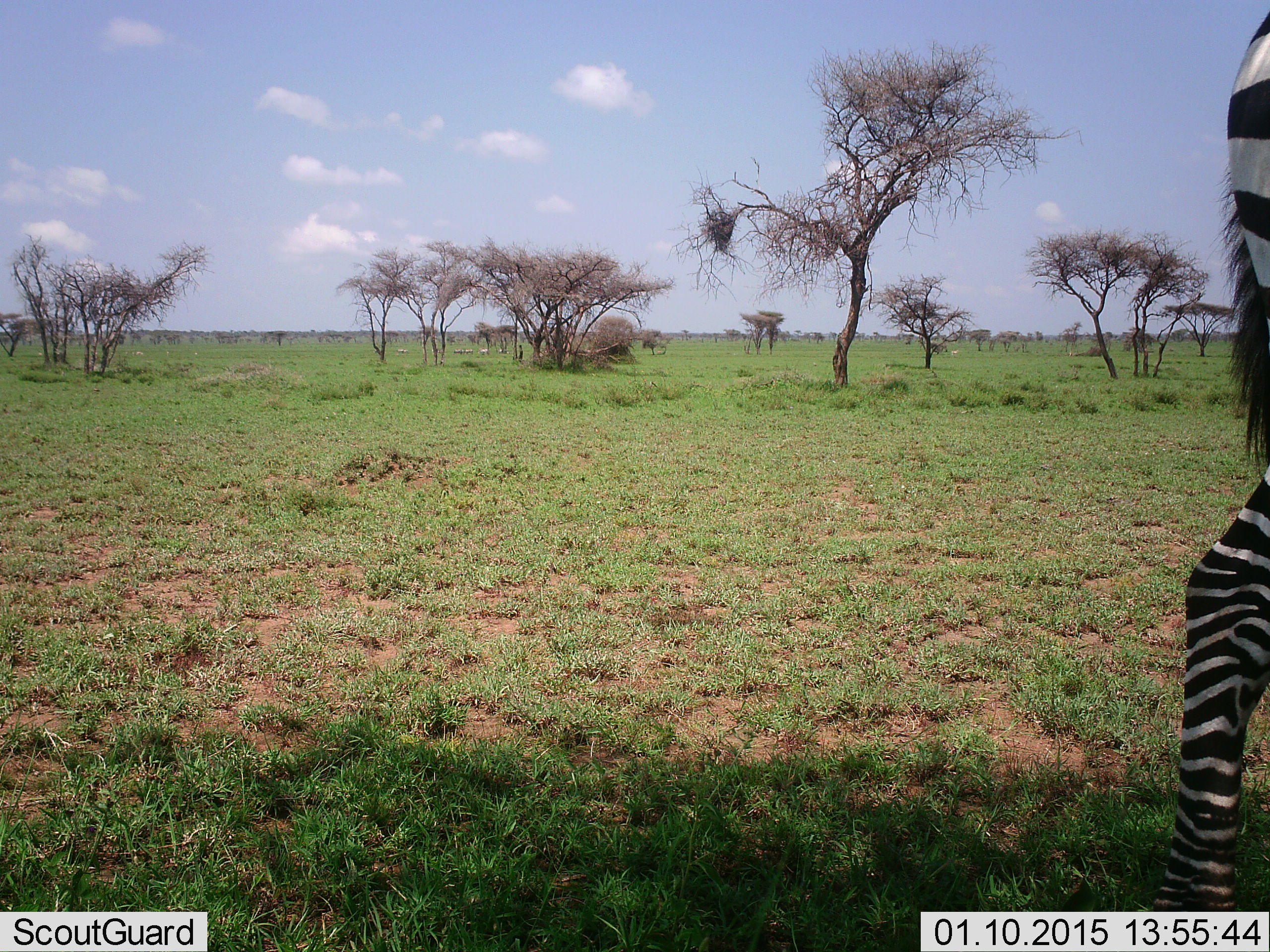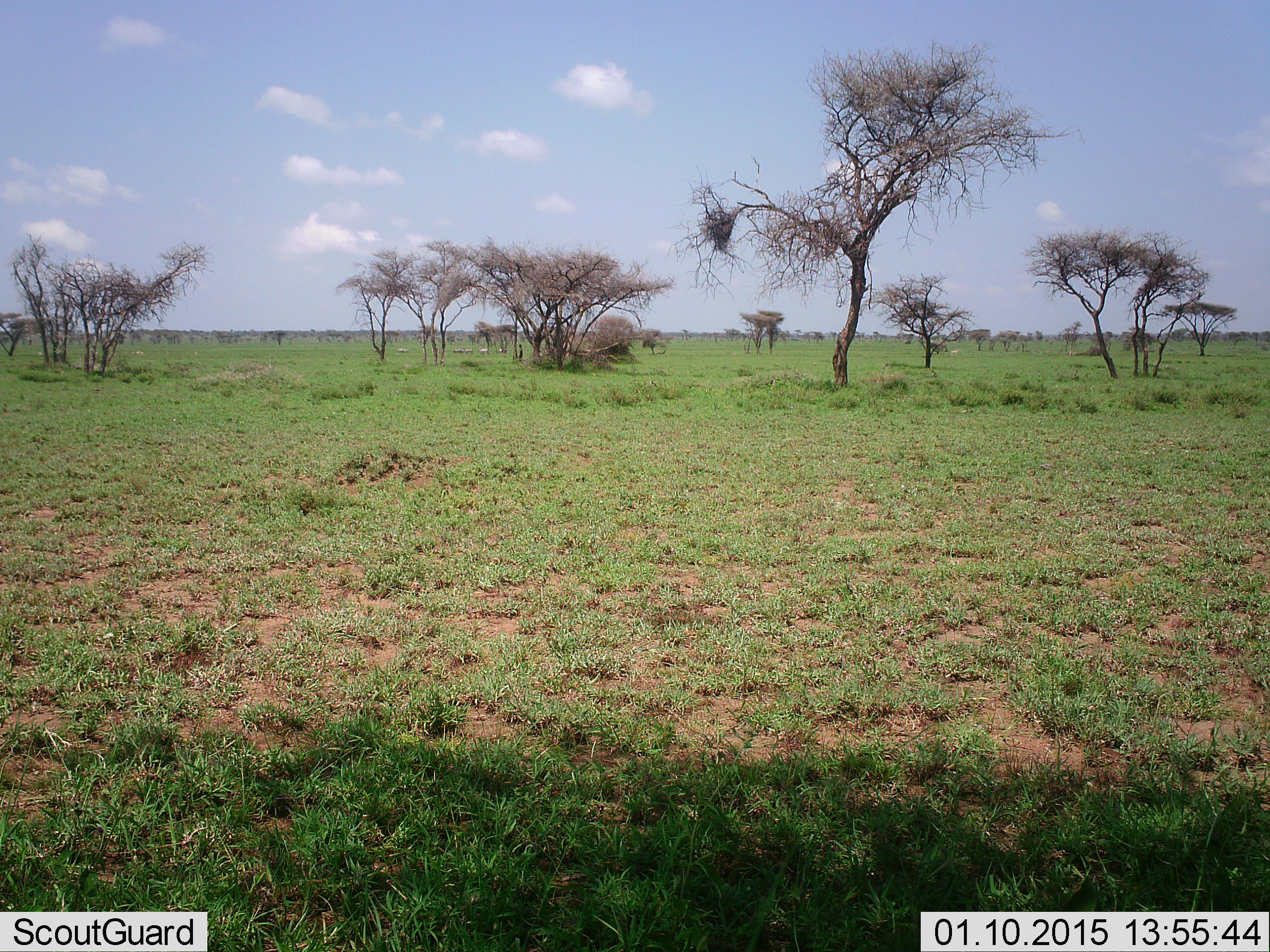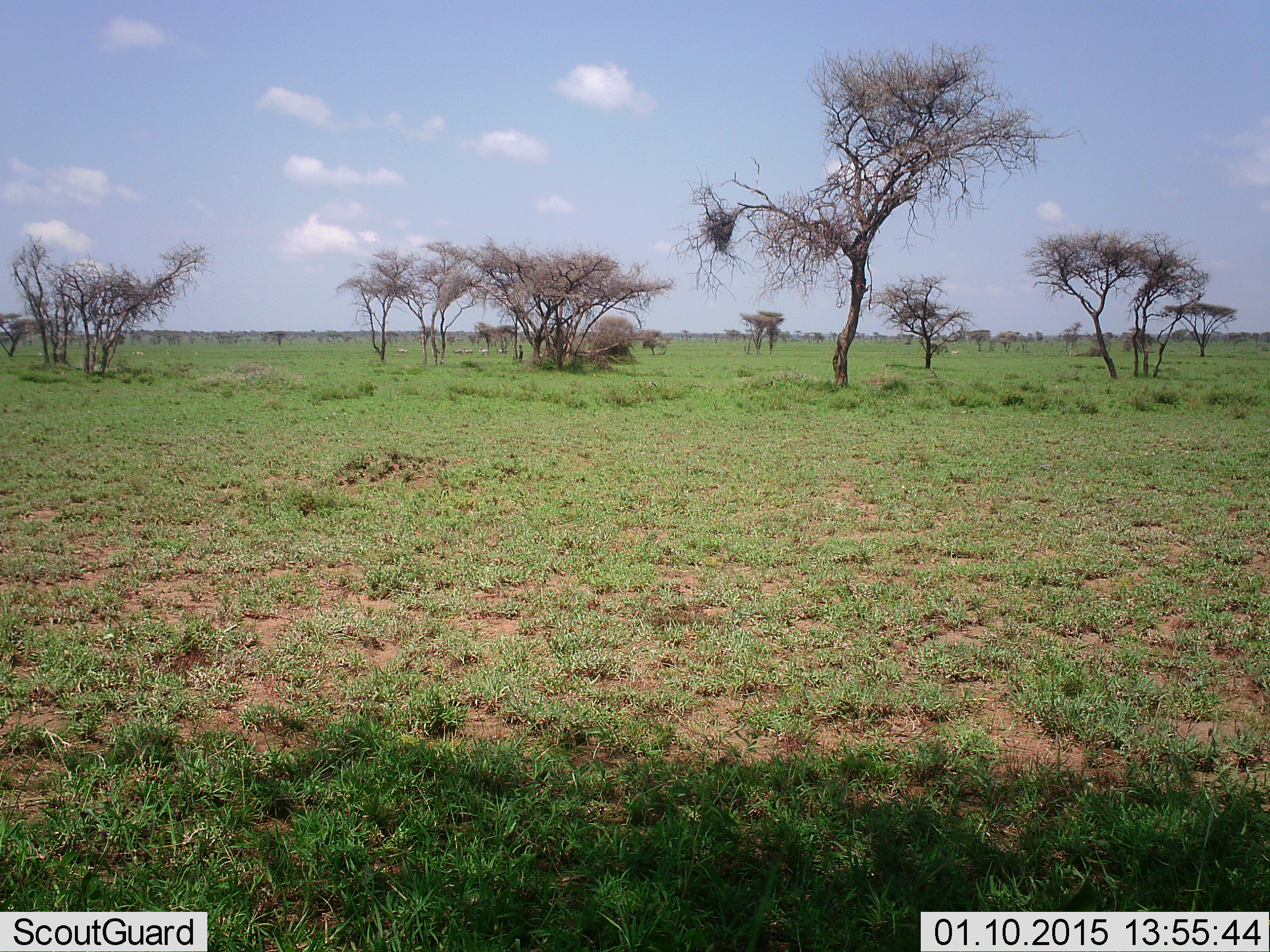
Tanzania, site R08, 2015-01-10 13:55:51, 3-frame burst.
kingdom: Animalia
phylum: Chordata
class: Mammalia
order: Perissodactyla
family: Equidae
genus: Equus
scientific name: Equus quagga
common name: plains zebra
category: zebra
Zebra (plains zebra) (Equus quagga), count 1. Behavior (volunteer vote fractions): standing 10%, resting 0%, moving 90%, interacting 0%. Young present (vote fraction): 0%. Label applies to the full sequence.